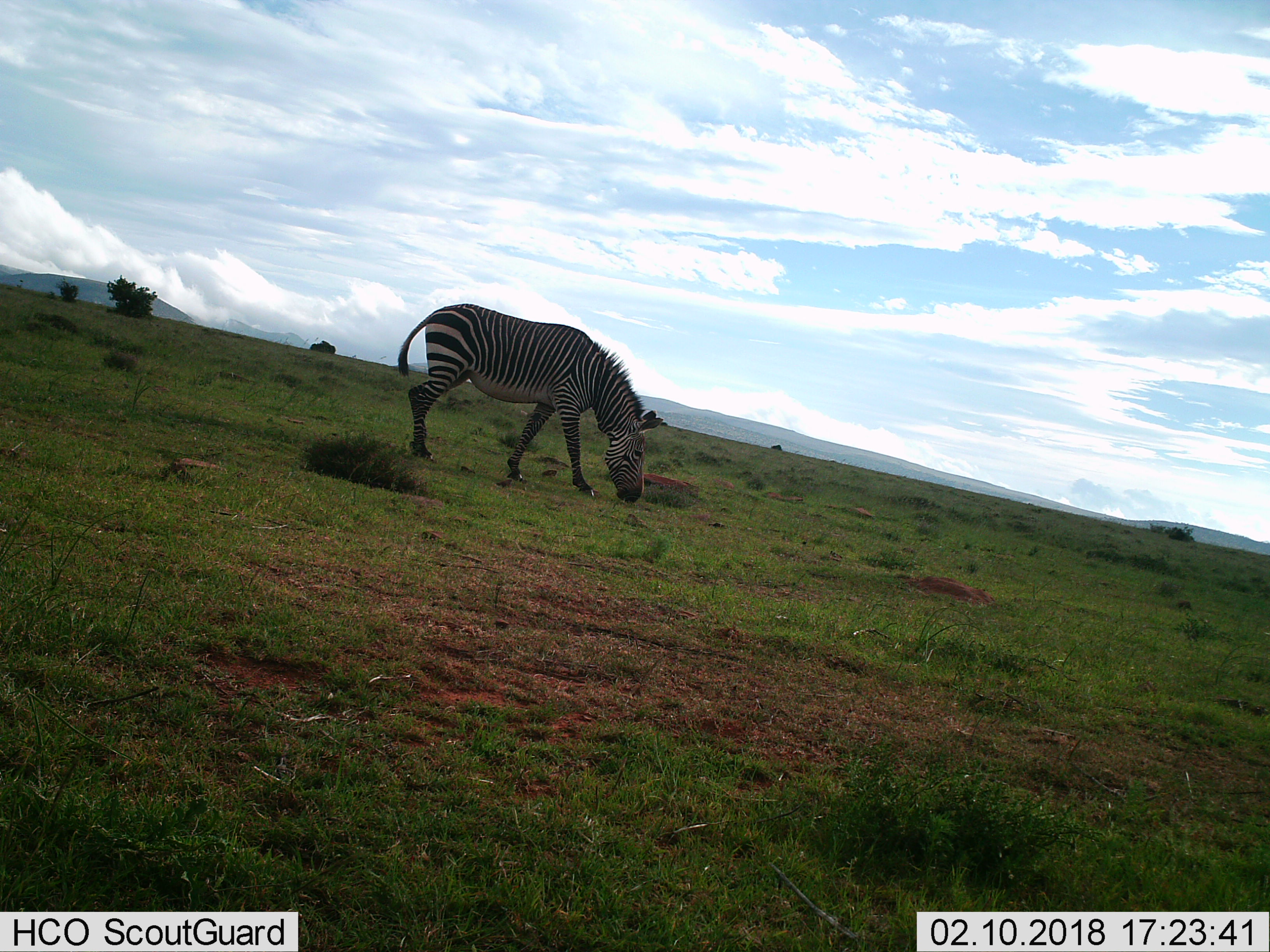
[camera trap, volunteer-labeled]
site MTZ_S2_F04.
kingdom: Animalia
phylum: Chordata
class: Mammalia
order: Perissodactyla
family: Equidae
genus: Equus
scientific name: Equus zebra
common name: mountain zebra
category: zebramountain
Zebramountain (mountain zebra) (Equus zebra), count 1. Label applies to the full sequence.